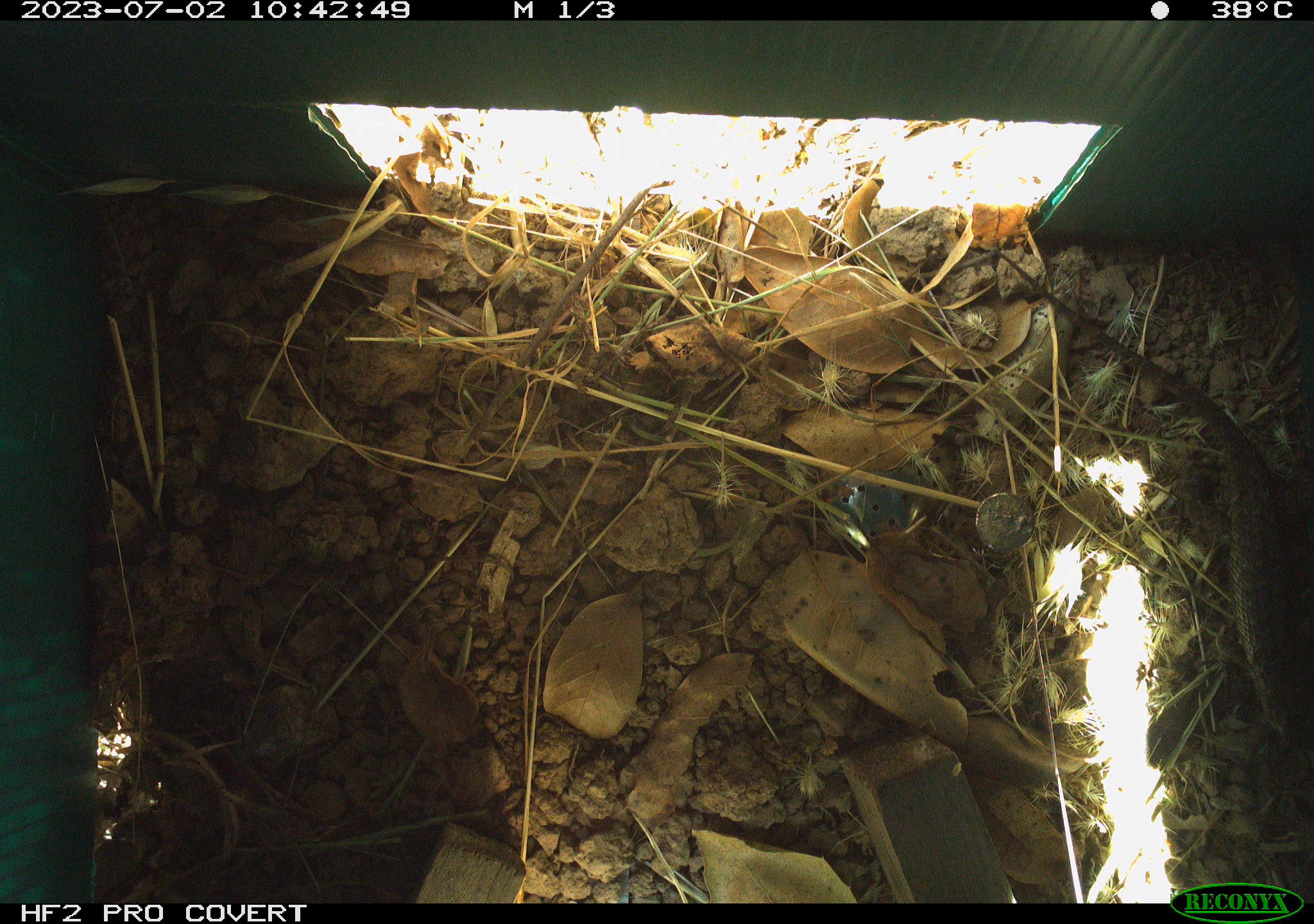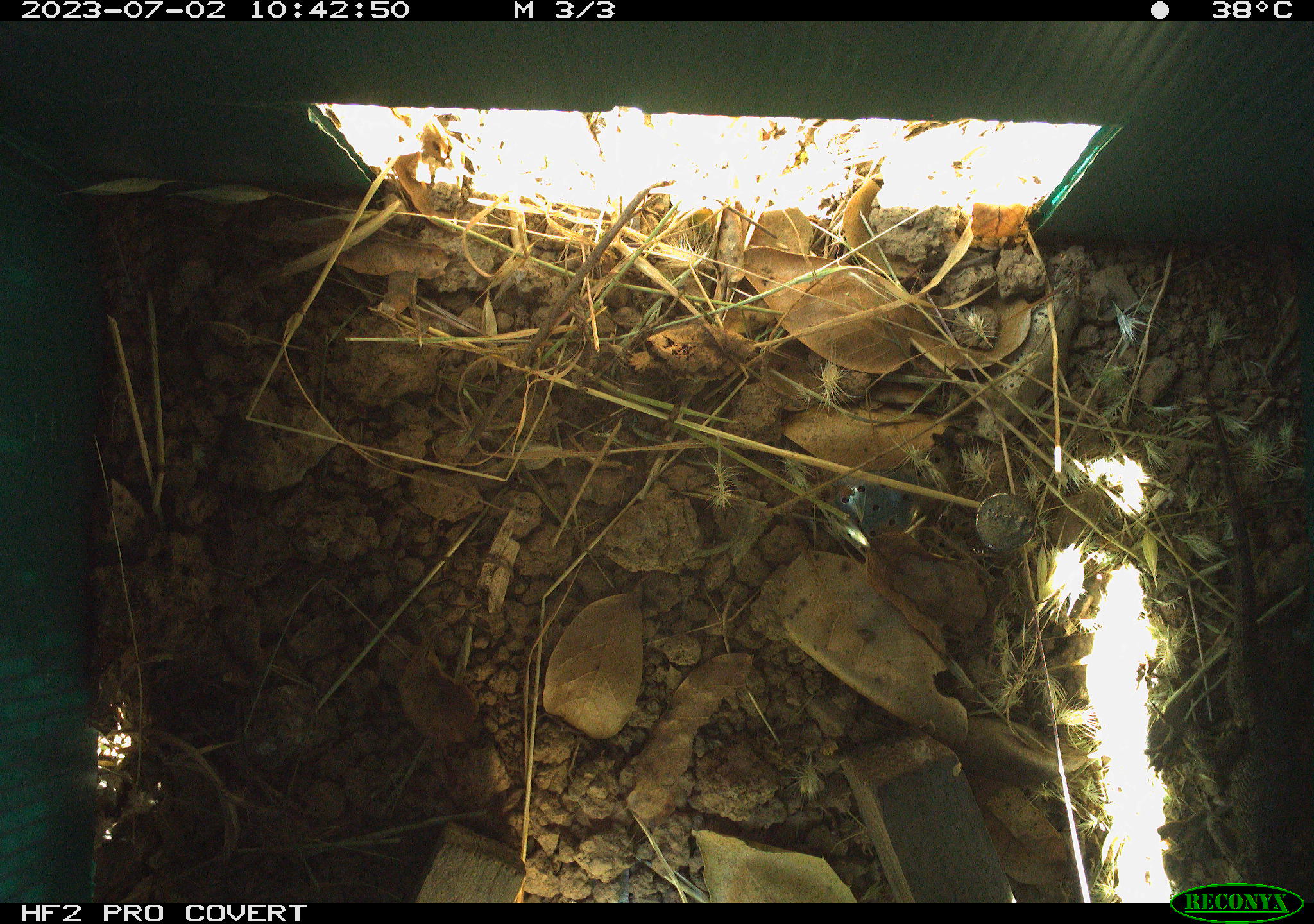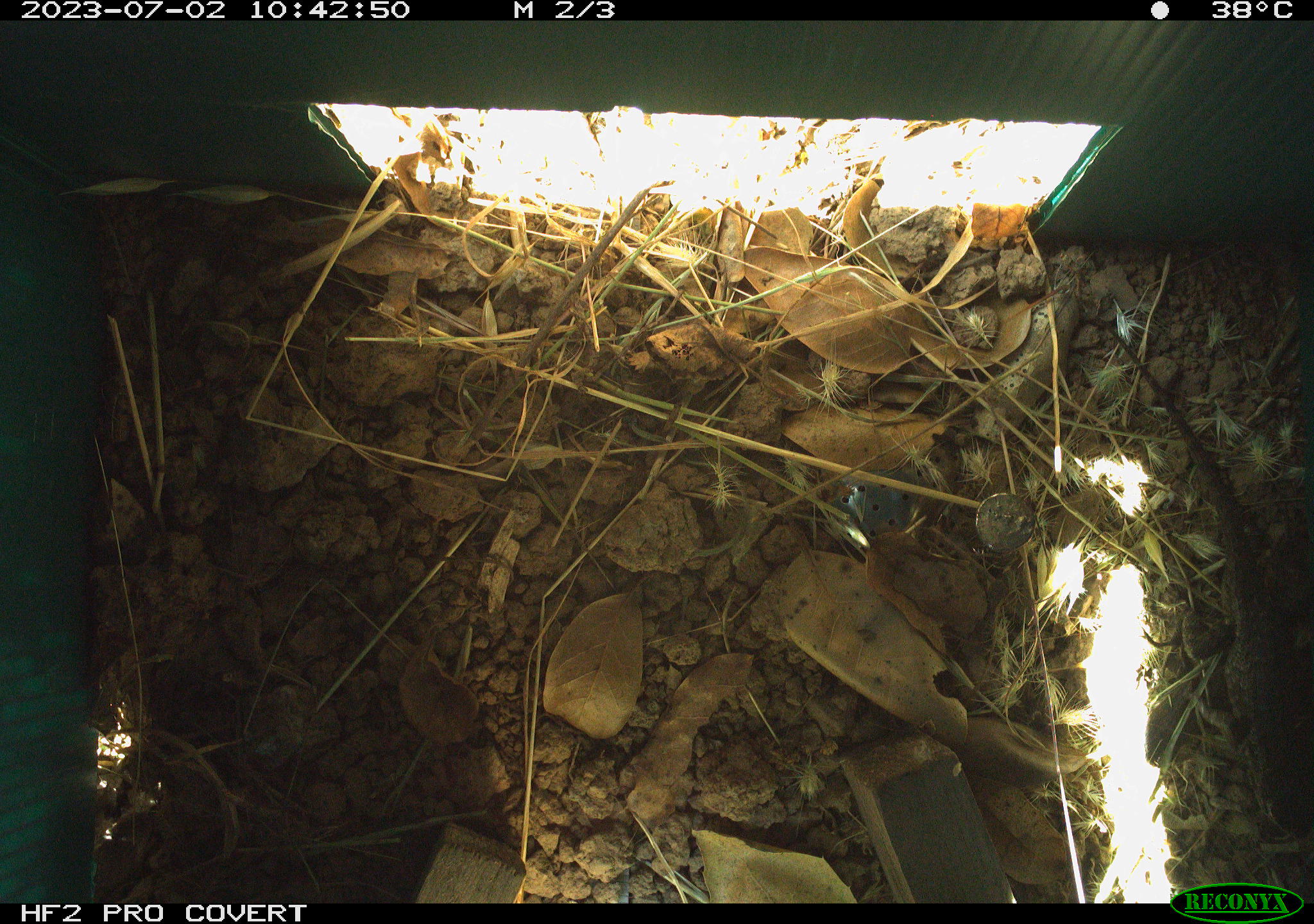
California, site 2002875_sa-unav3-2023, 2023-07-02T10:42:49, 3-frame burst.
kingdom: Animalia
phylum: Chordata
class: Reptilia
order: Squamata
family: Phrynosomatidae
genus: Sceloporus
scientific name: Sceloporus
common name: spiny lizards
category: sceloporus species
Sceloporus species (spiny lizards) (Sceloporus).